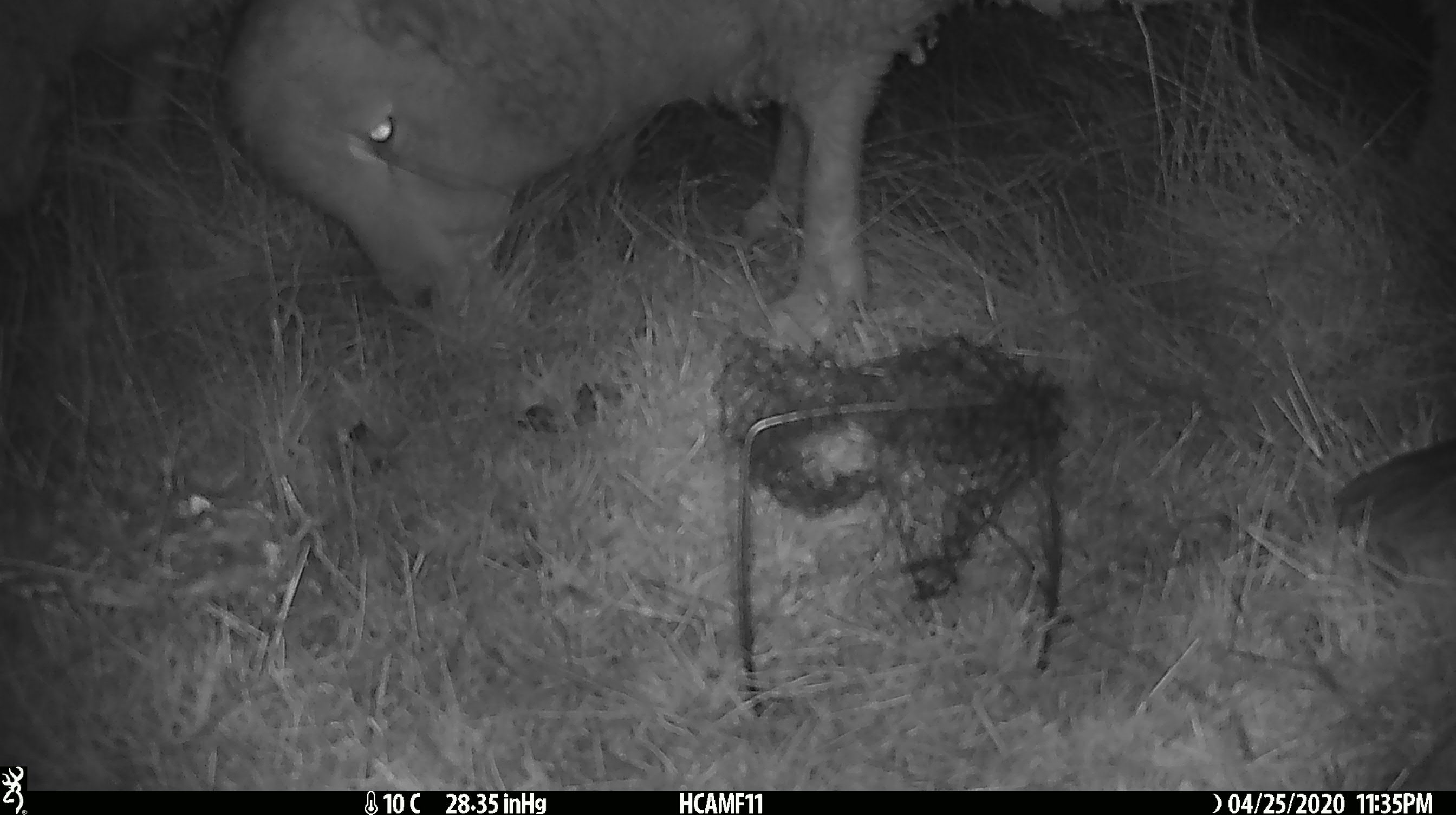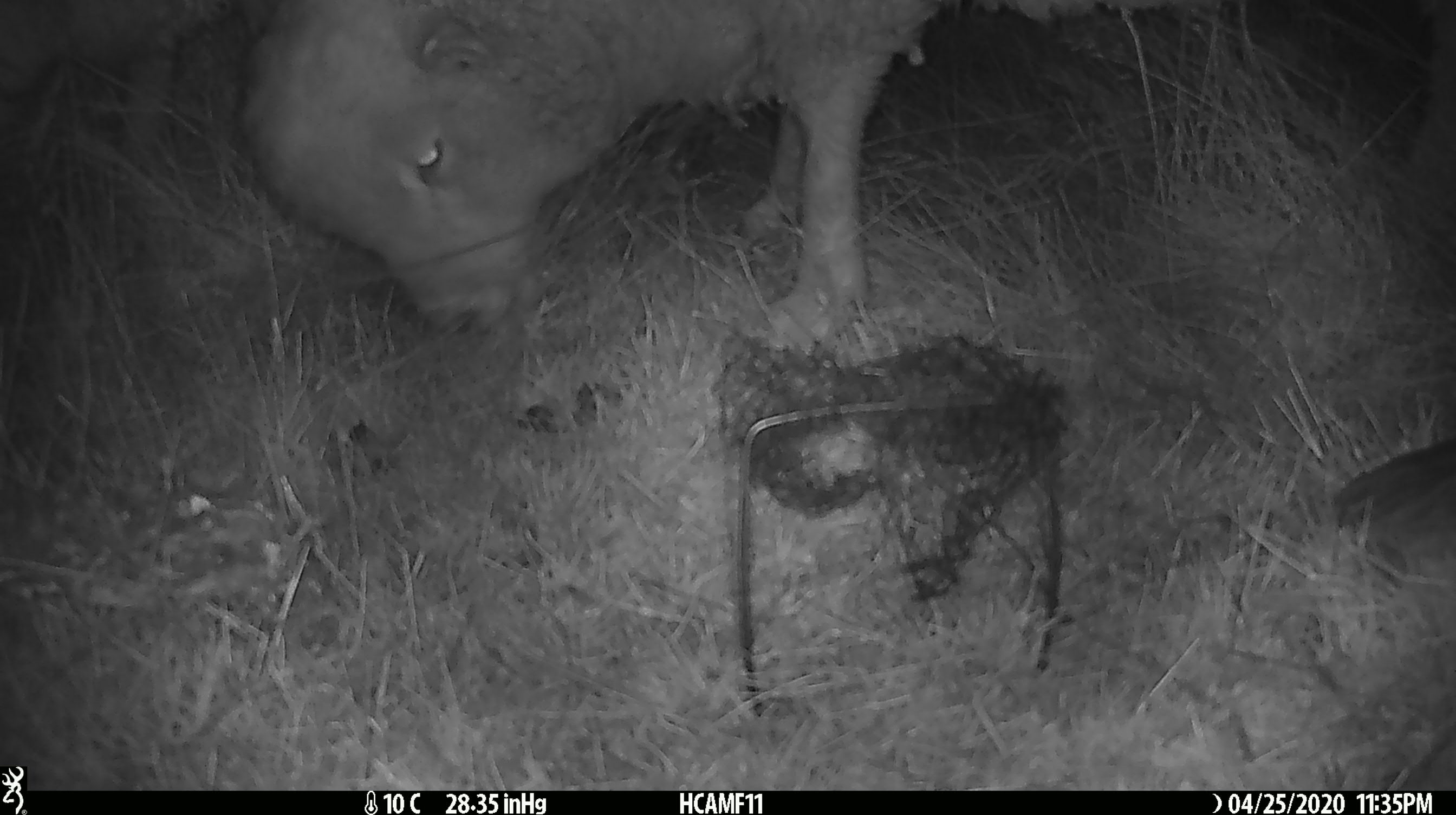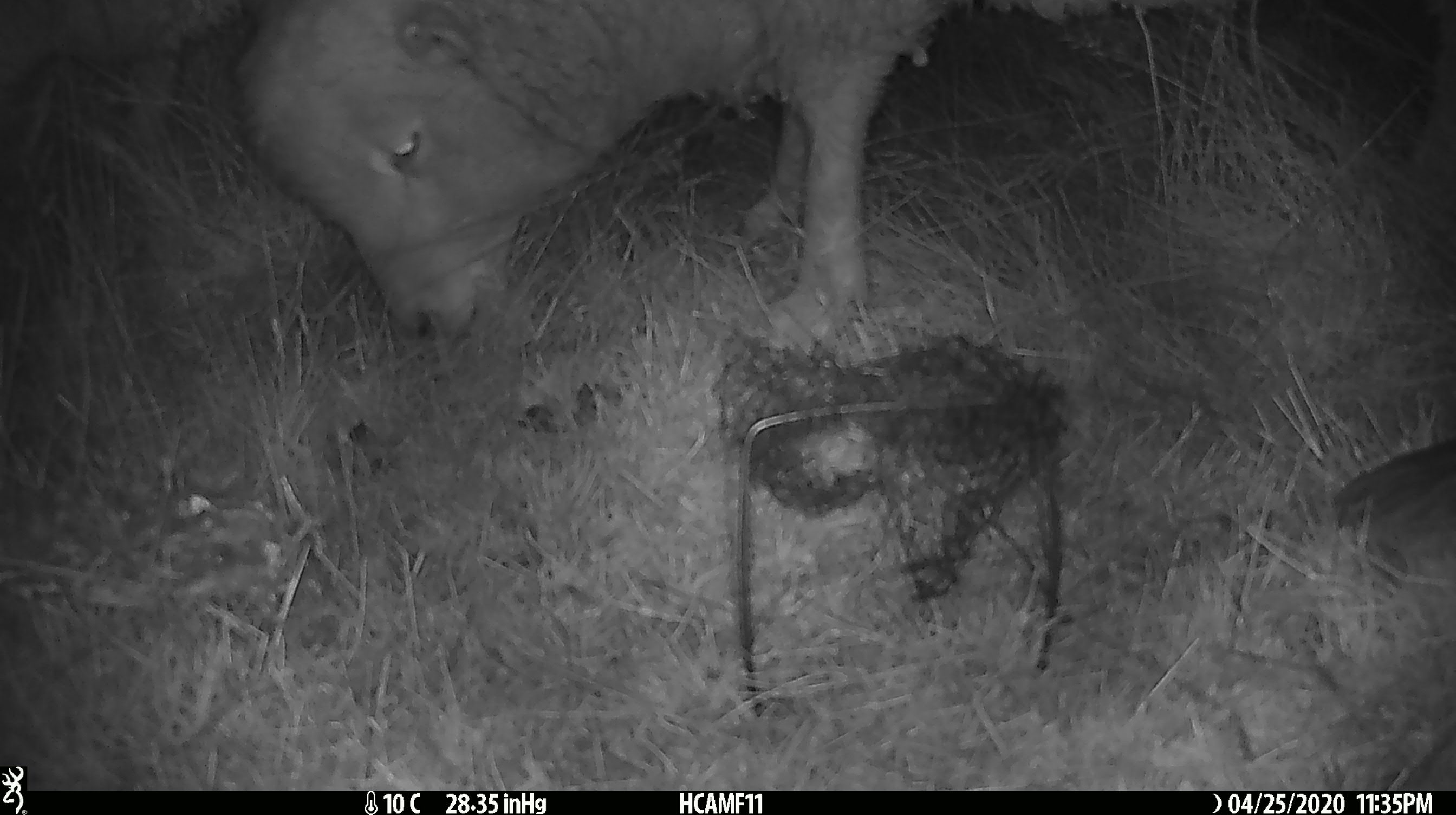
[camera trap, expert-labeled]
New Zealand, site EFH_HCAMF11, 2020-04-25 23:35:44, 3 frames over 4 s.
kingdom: Animalia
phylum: Chordata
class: Mammalia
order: Artiodactyla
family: Bovidae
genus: Ovis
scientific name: Ovis aries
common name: domestic sheep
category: sheep